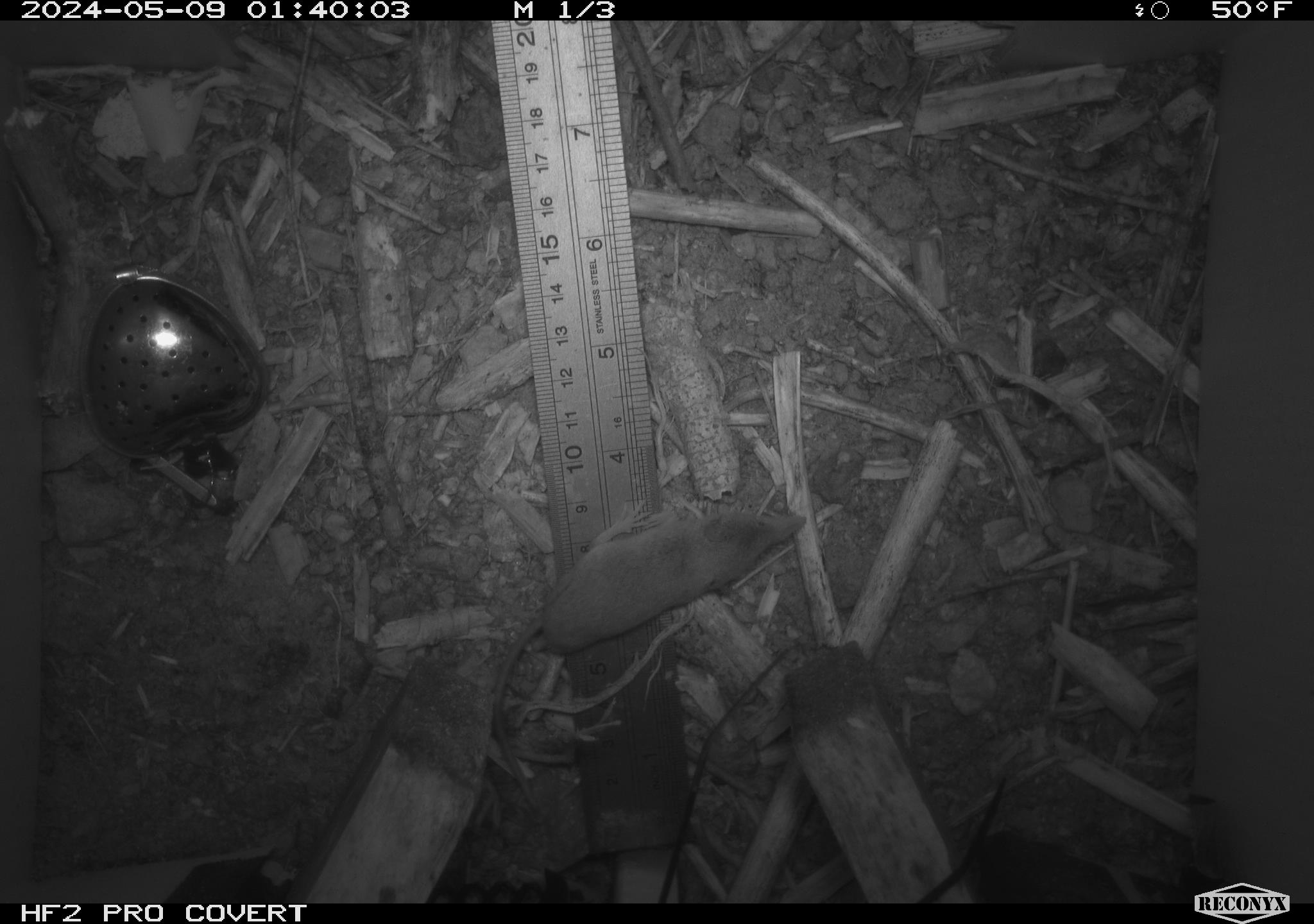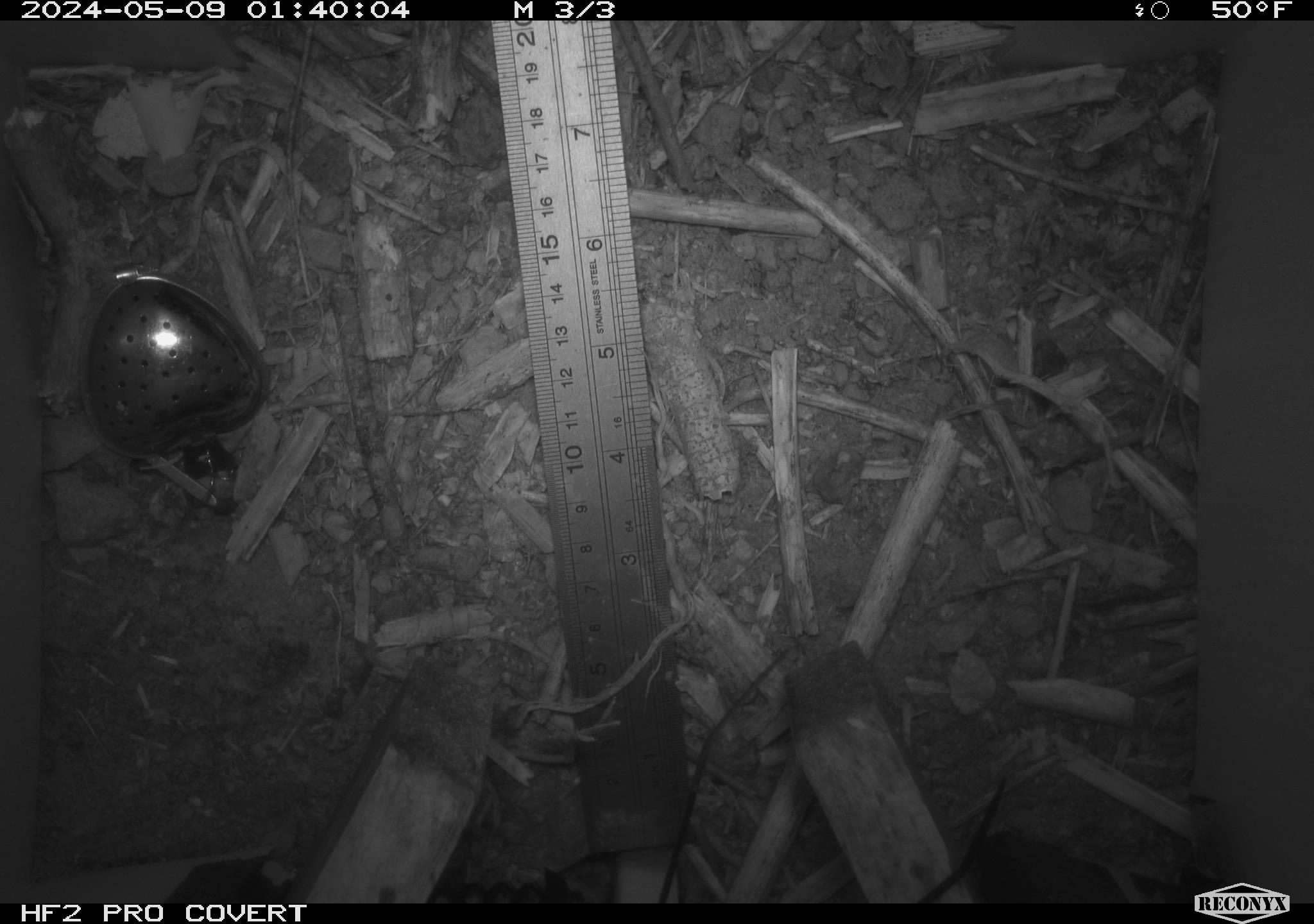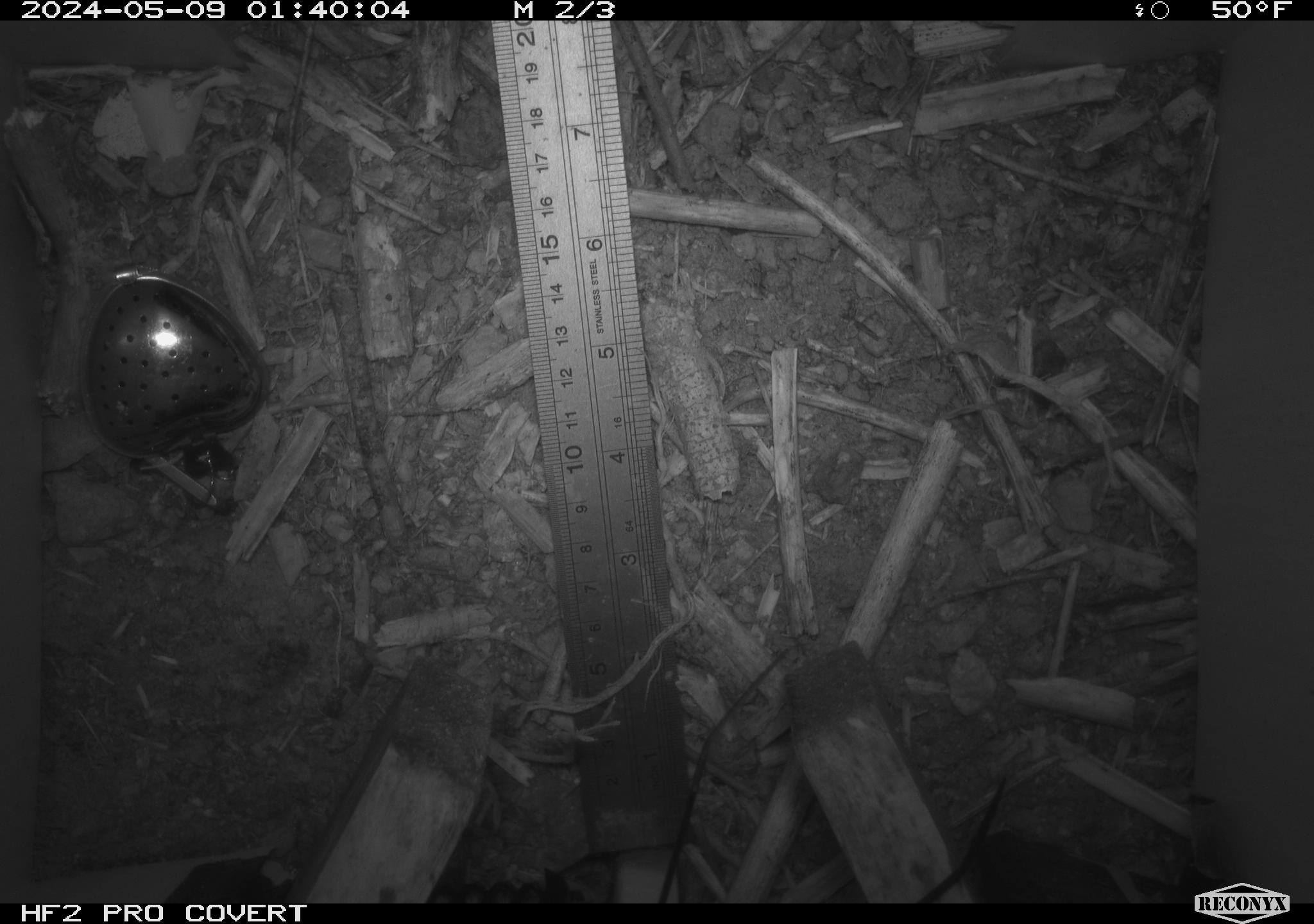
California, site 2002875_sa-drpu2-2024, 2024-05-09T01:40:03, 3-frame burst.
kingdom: Animalia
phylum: Chordata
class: Mammalia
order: Eulipotyphla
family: Soricidae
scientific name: Soricidae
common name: shrews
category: soricidae family